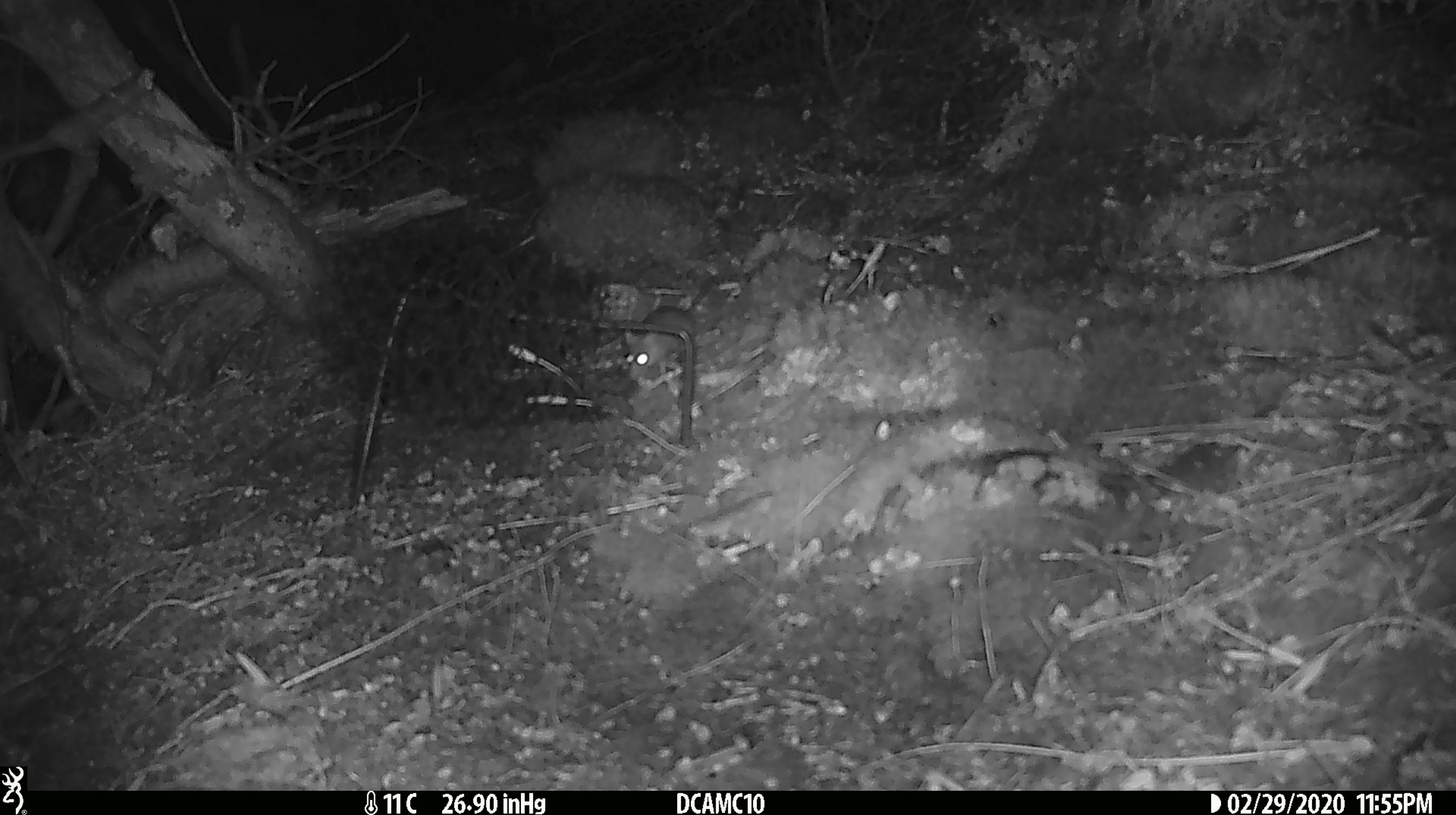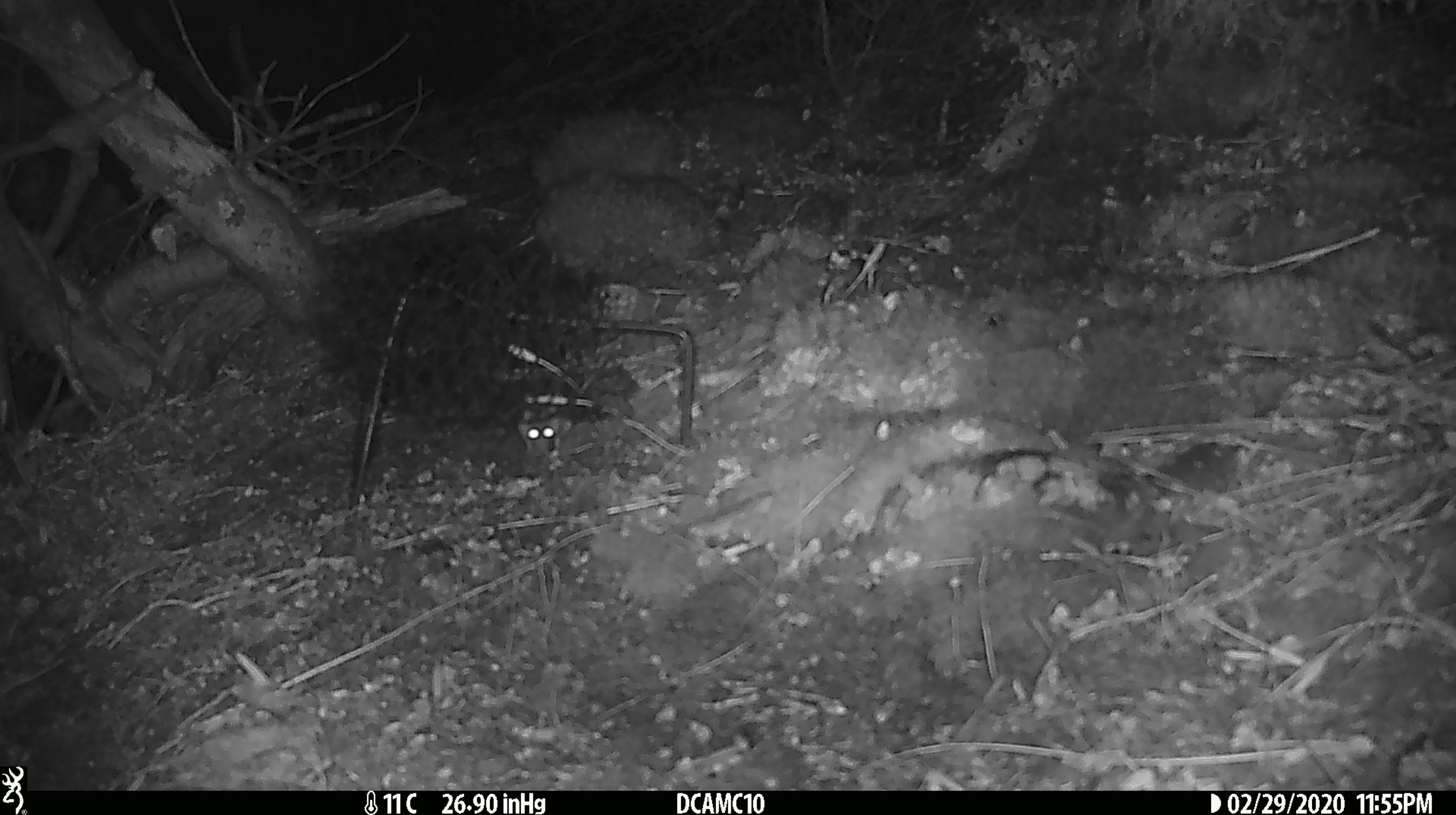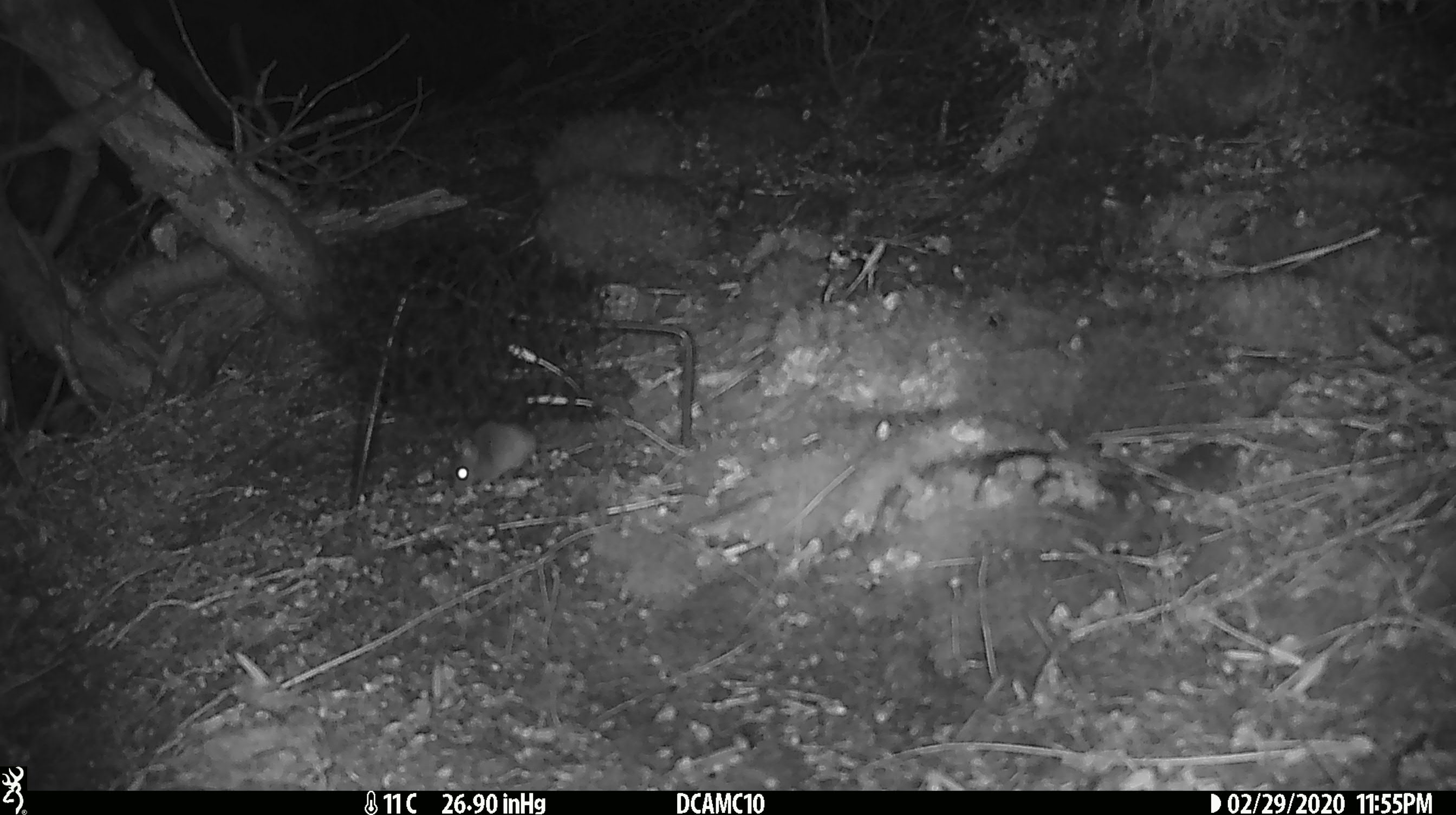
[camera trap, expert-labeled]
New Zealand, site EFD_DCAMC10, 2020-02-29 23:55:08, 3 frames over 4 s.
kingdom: Animalia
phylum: Chordata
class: Mammalia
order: Rodentia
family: Muridae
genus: Mus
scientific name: Mus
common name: mouse